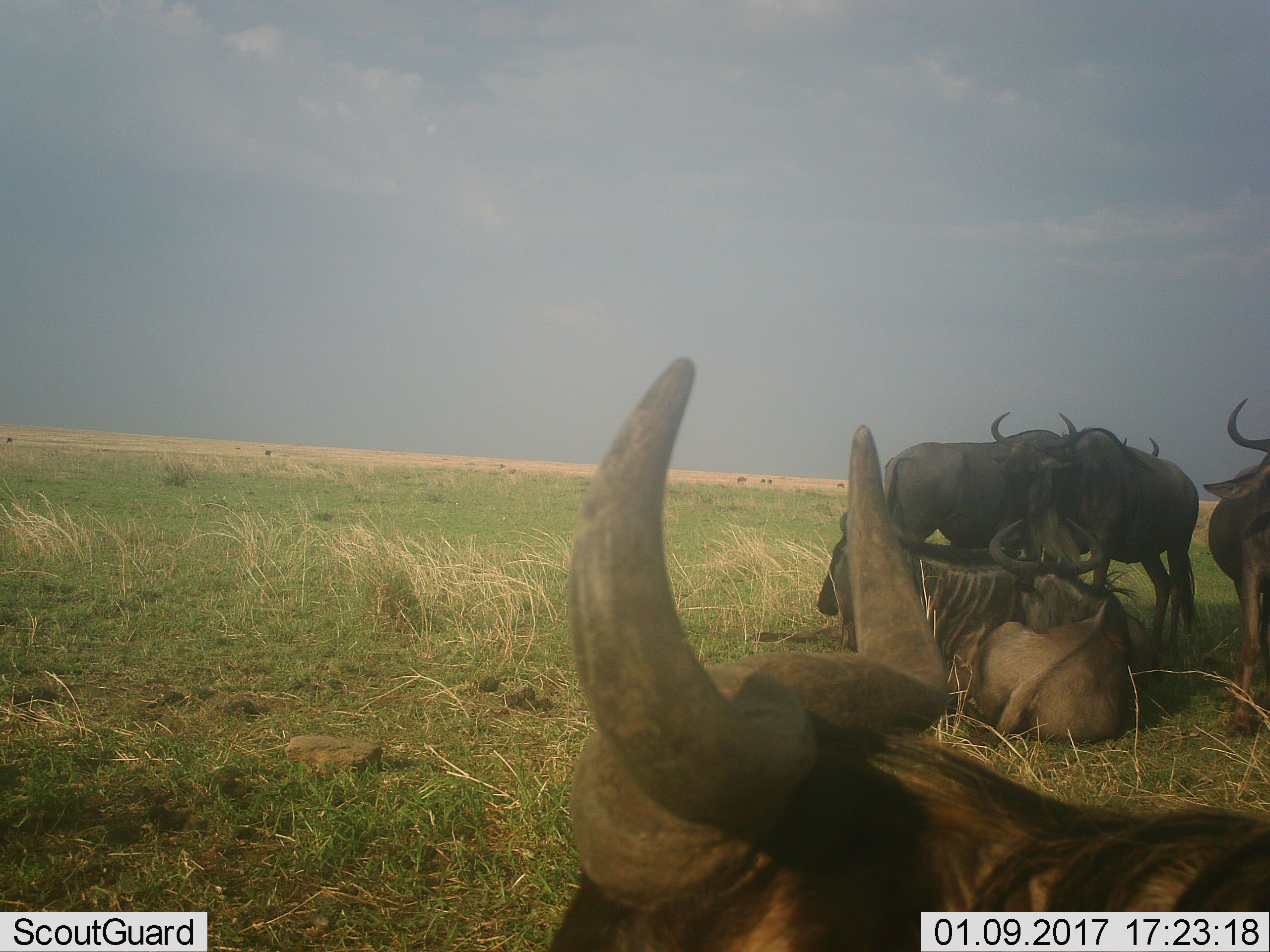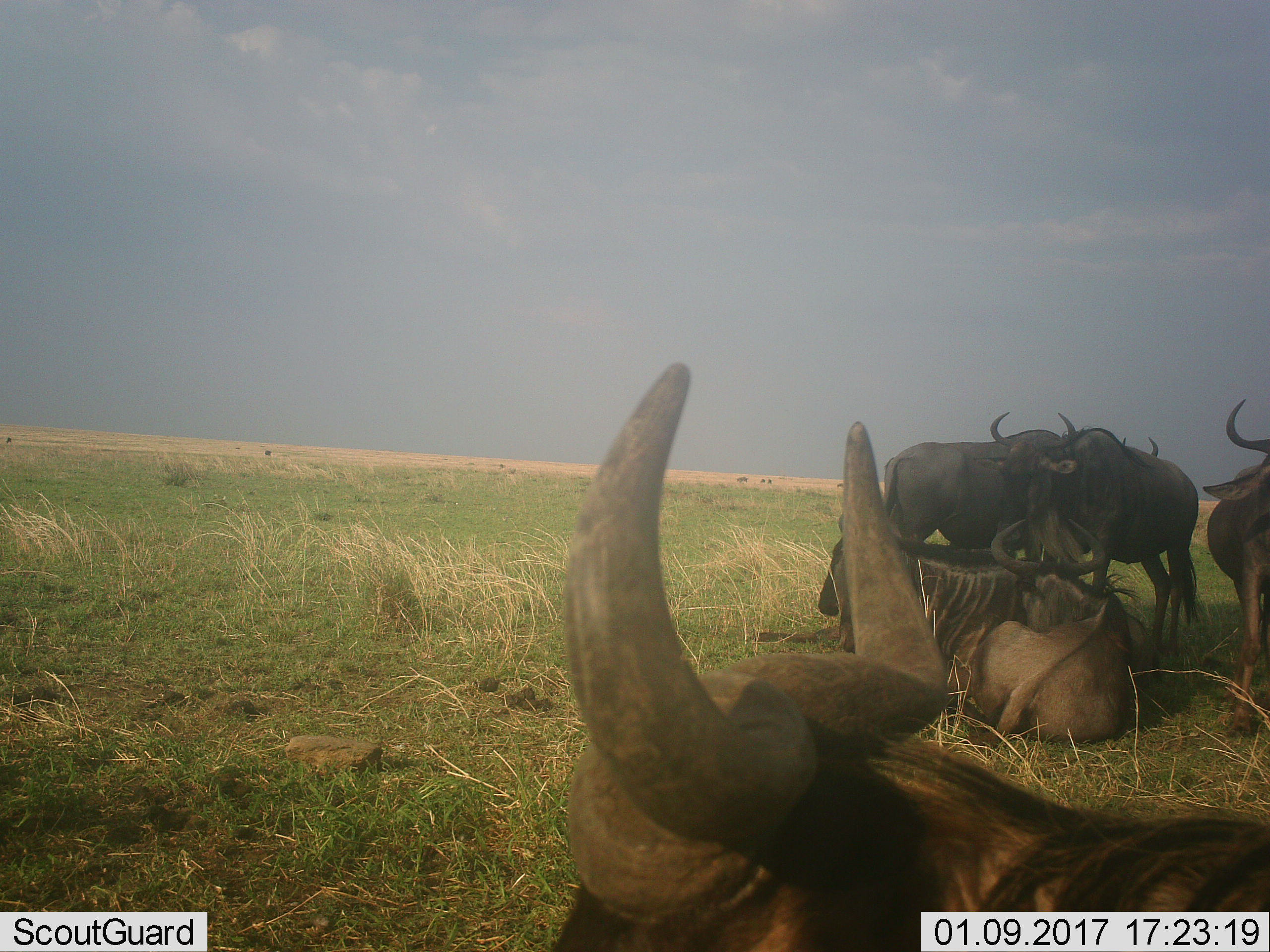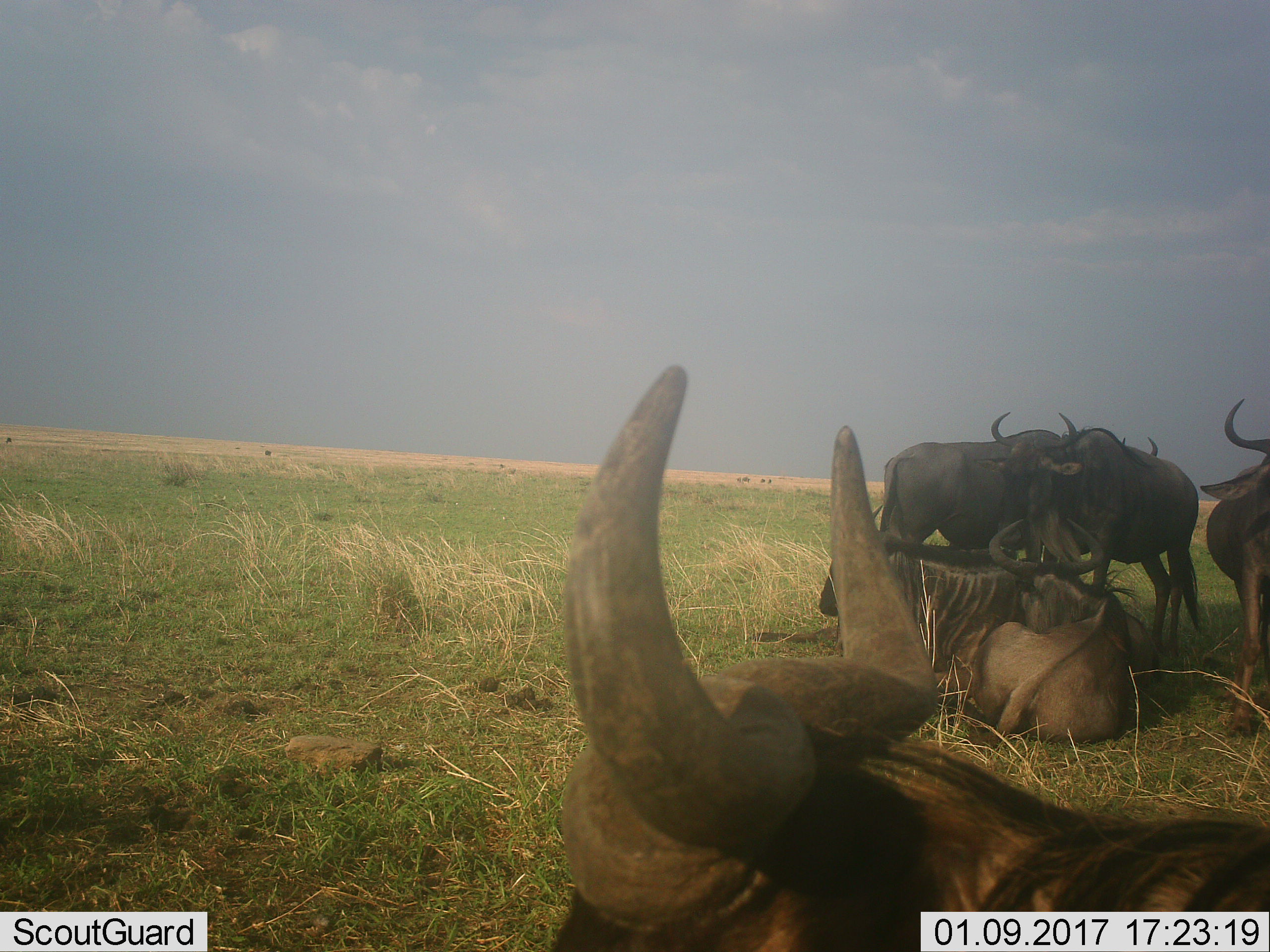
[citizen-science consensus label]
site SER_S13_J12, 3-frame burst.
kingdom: Animalia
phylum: Chordata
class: Mammalia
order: Artiodactyla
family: Bovidae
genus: Connochaetes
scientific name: Connochaetes taurinus taurinus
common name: blue wildebeest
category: wildebeestblue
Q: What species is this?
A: Wildebeestblue (blue wildebeest) (Connochaetes taurinus taurinus).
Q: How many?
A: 6.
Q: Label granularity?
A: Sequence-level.